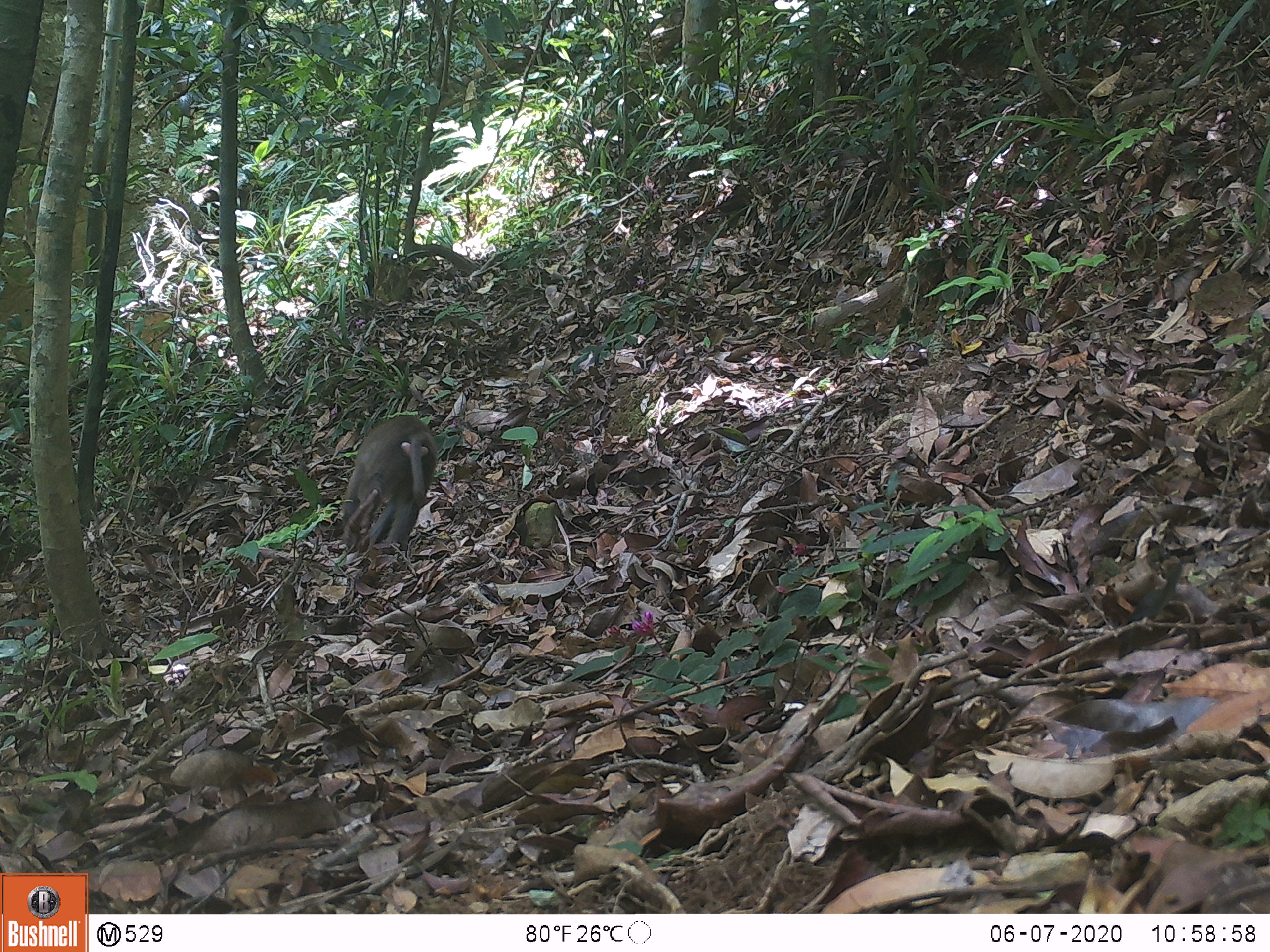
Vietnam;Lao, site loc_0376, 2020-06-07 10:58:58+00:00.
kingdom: Animalia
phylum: Chordata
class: Mammalia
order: Primates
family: Cercopithecidae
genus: Macaca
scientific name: Macaca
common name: macaques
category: assam or rhesus macaque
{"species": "assam or rhesus macaque (macaques) (Macaca)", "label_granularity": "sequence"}